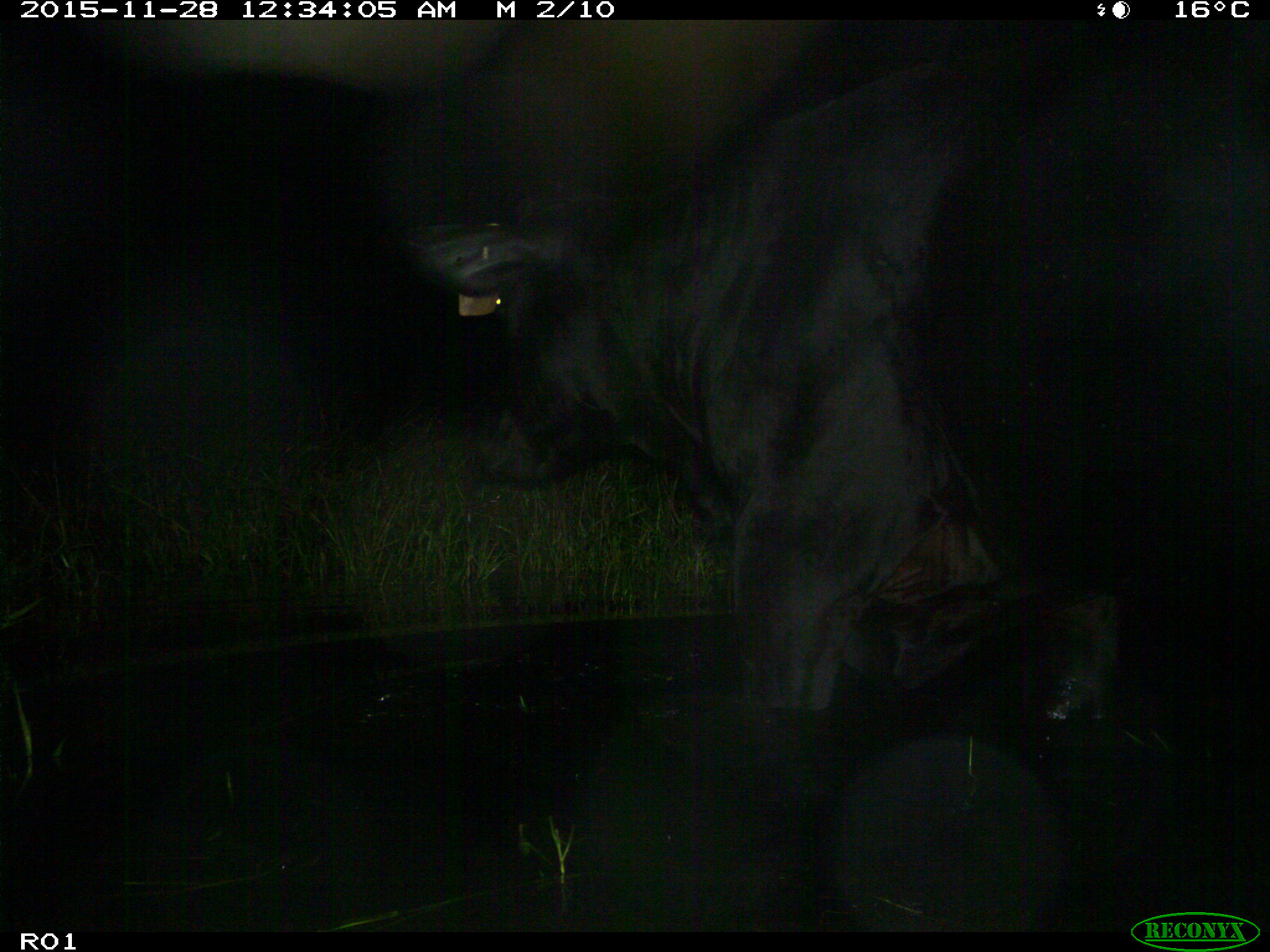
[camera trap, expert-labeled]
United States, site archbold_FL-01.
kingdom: Animalia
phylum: Chordata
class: Mammalia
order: Artiodactyla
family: Bovidae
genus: Bos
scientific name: Bos taurus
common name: domestic cow